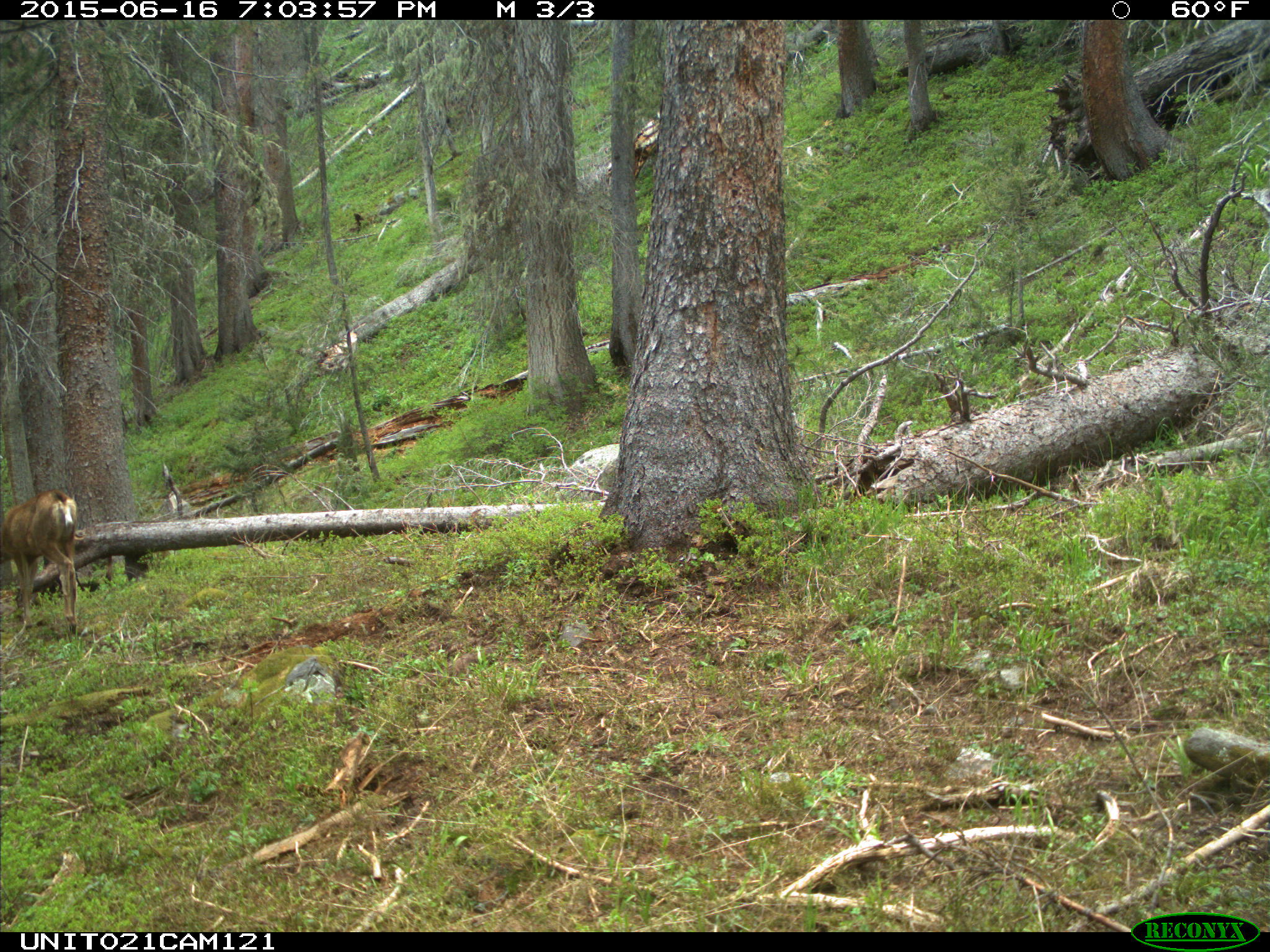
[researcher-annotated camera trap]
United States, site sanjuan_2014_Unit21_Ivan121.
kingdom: Animalia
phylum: Chordata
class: Mammalia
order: Artiodactyla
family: Cervidae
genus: Odocoileus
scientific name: Odocoileus hemionus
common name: mule deer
Odocoileus hemionus (mule deer).